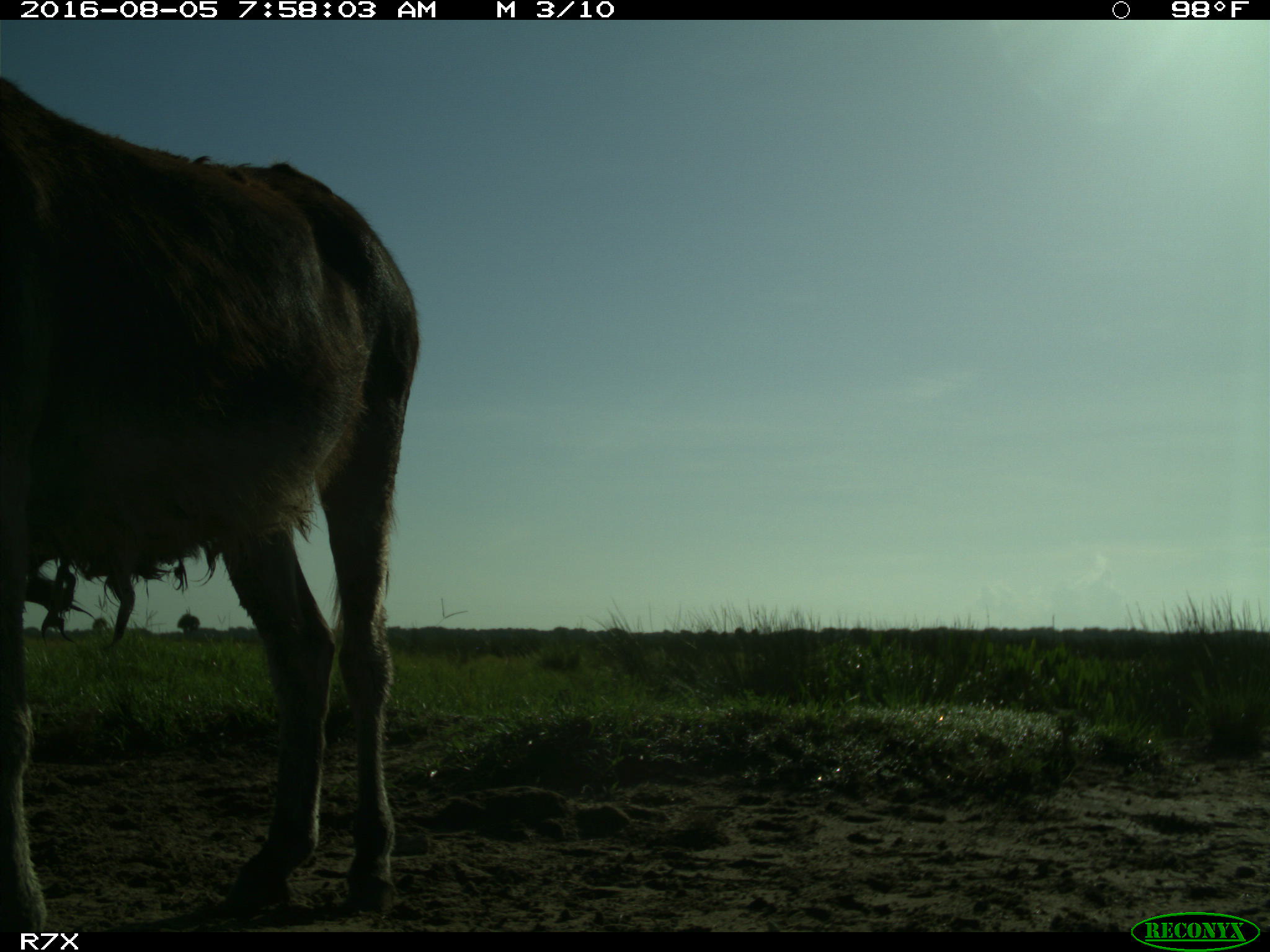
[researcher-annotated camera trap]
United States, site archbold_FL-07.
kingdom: Animalia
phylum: Chordata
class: Mammalia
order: Perissodactyla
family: Equidae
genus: Equus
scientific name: Equus africanus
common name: african wild ass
Equus africanus (african wild ass).